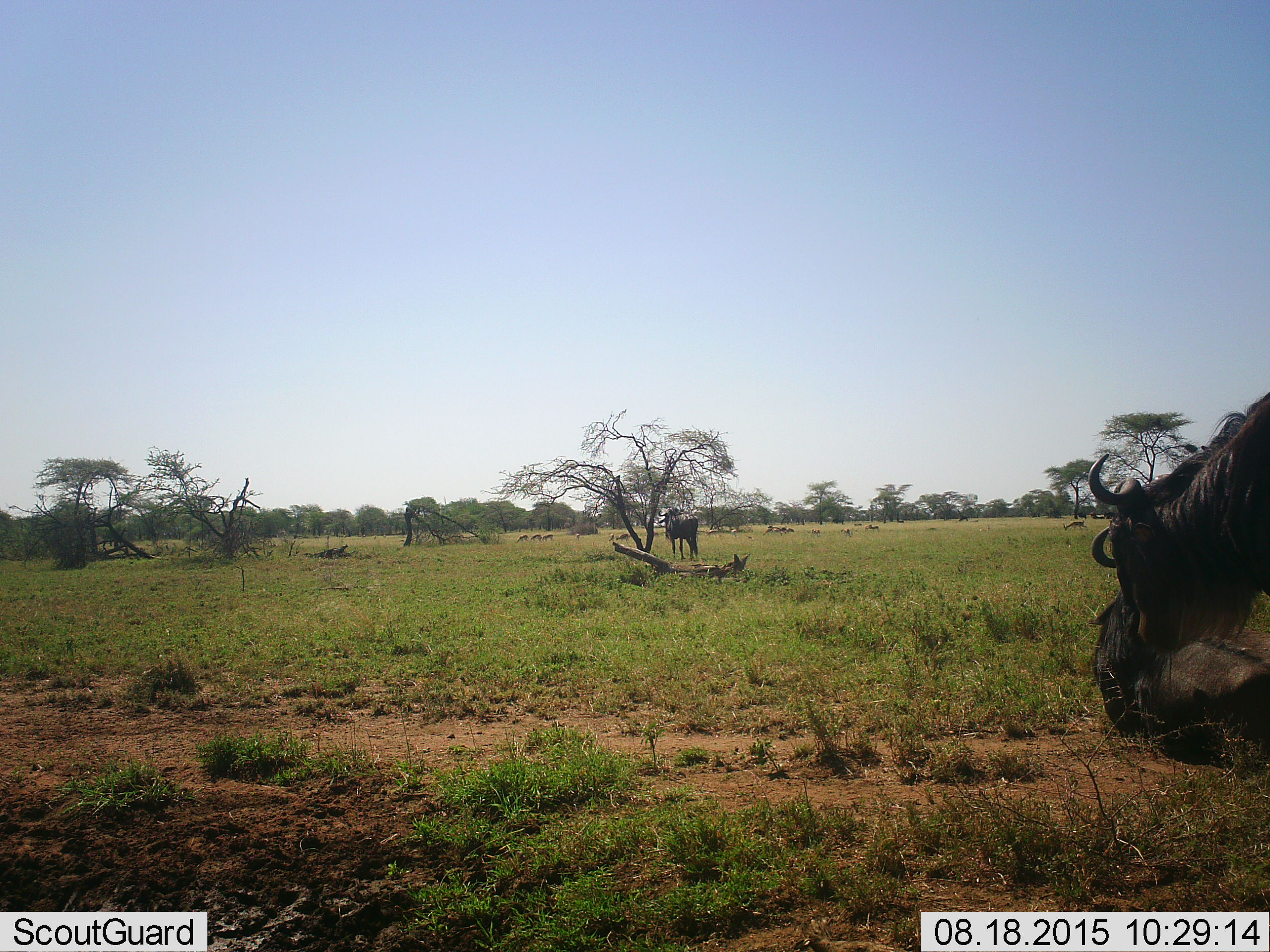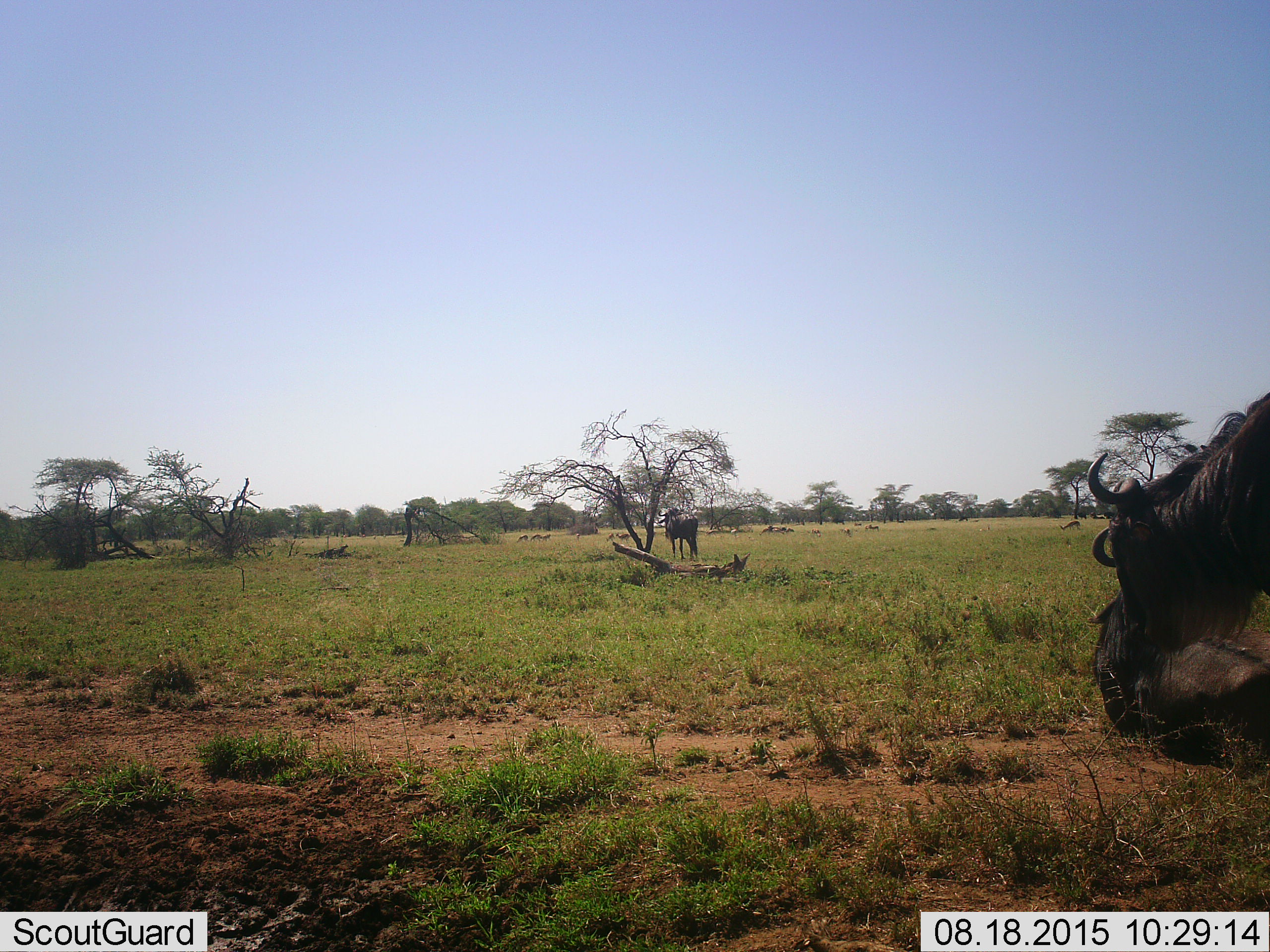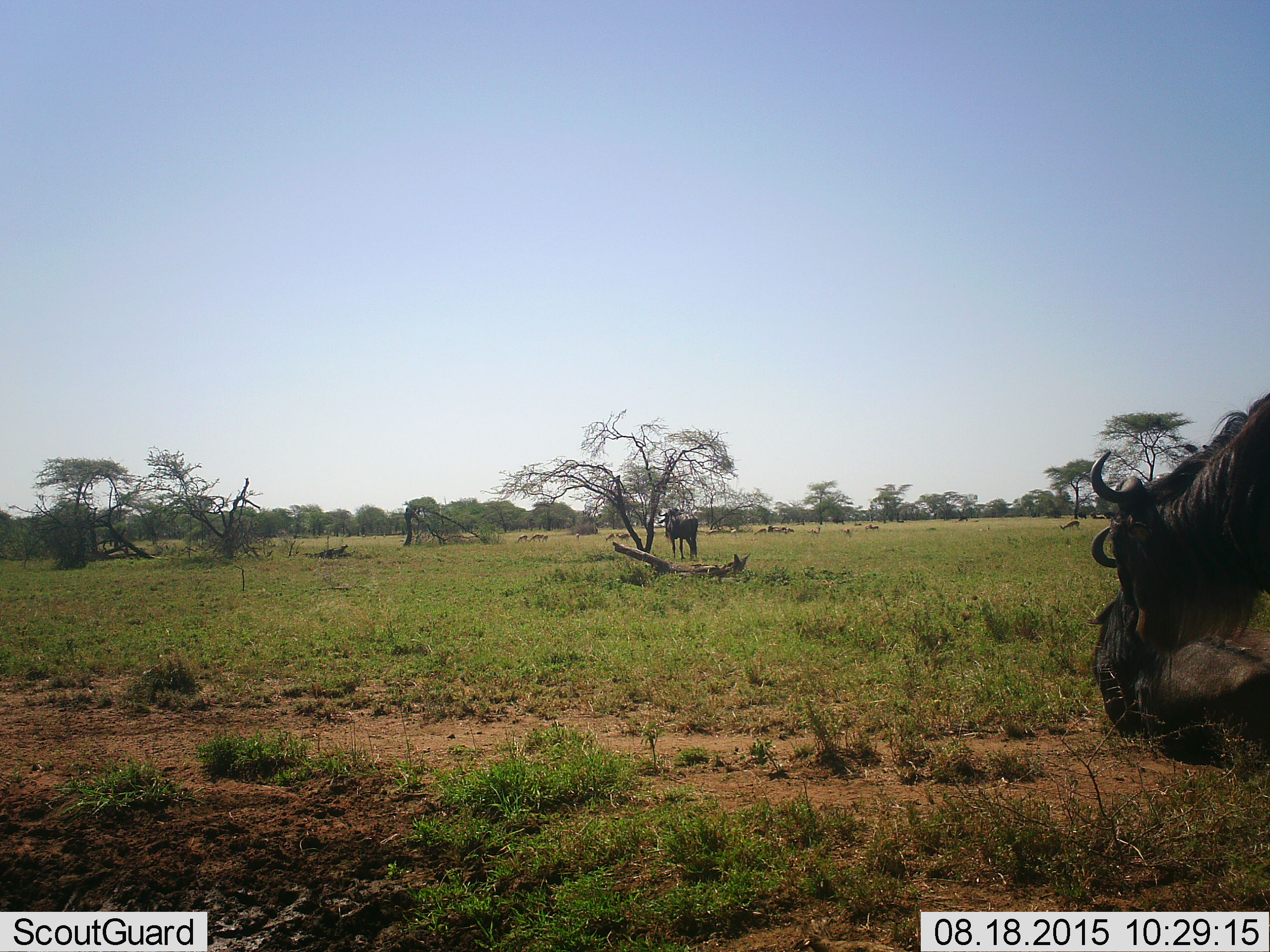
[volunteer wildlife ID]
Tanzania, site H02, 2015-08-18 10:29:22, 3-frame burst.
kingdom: Animalia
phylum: Chordata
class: Mammalia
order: Artiodactyla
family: Bovidae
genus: Eudorcas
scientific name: Eudorcas thomsonii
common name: thomson's gazelle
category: gazellethomsons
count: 11-50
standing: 50%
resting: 0%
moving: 17%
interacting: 0%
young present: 0%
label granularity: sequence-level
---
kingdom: Animalia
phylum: Chordata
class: Mammalia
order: Artiodactyla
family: Bovidae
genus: Connochaetes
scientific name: Connochaetes taurinus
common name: blue wildebeest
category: wildebeest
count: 3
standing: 70%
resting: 50%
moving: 20%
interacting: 0%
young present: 0%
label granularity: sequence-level